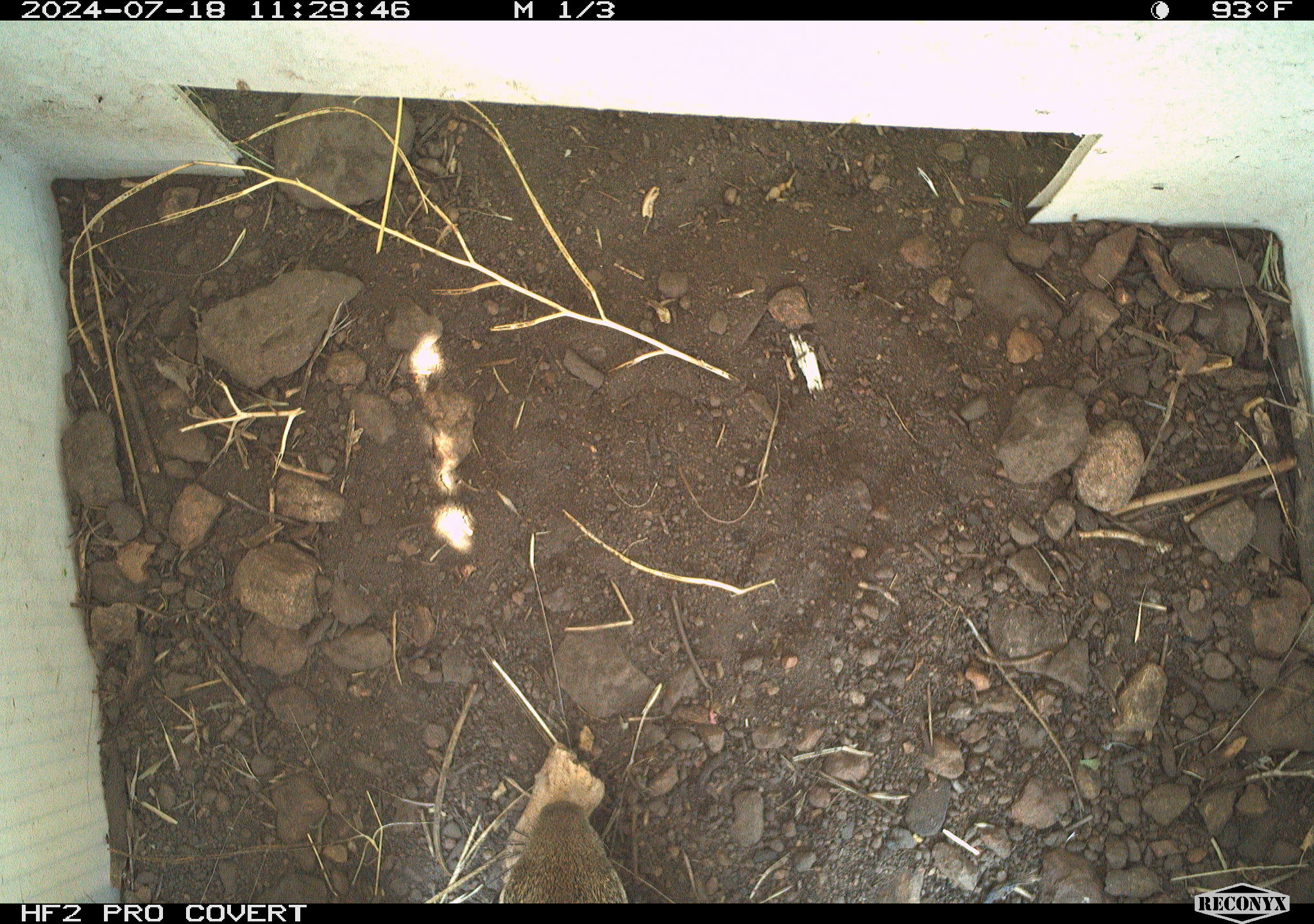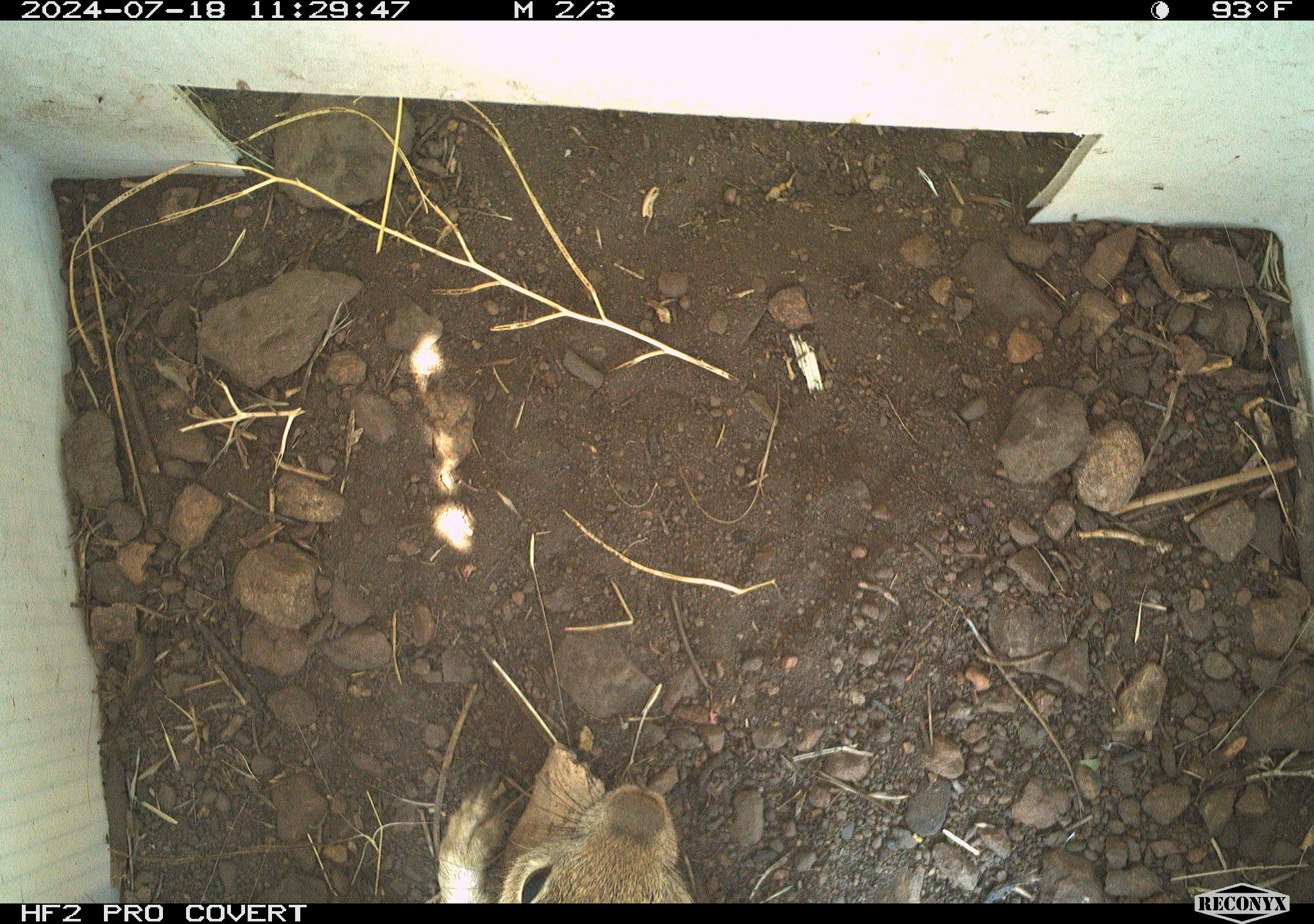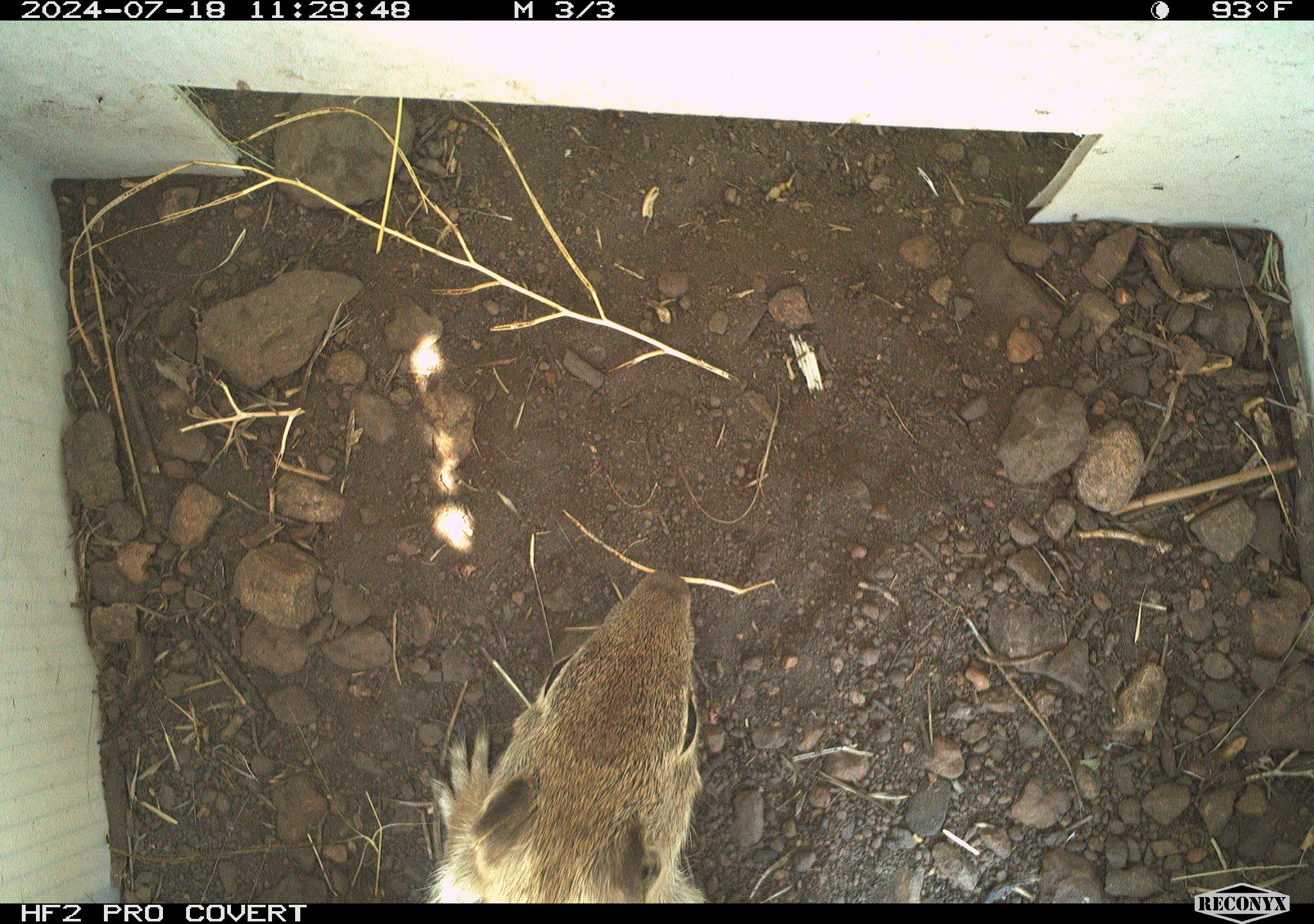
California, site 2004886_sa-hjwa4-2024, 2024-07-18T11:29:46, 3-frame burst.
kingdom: Animalia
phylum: Chordata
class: Mammalia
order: Rodentia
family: Sciuridae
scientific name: Sciuridae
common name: squirrels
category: sciuridae family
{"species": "sciuridae family (squirrels) (Sciuridae)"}